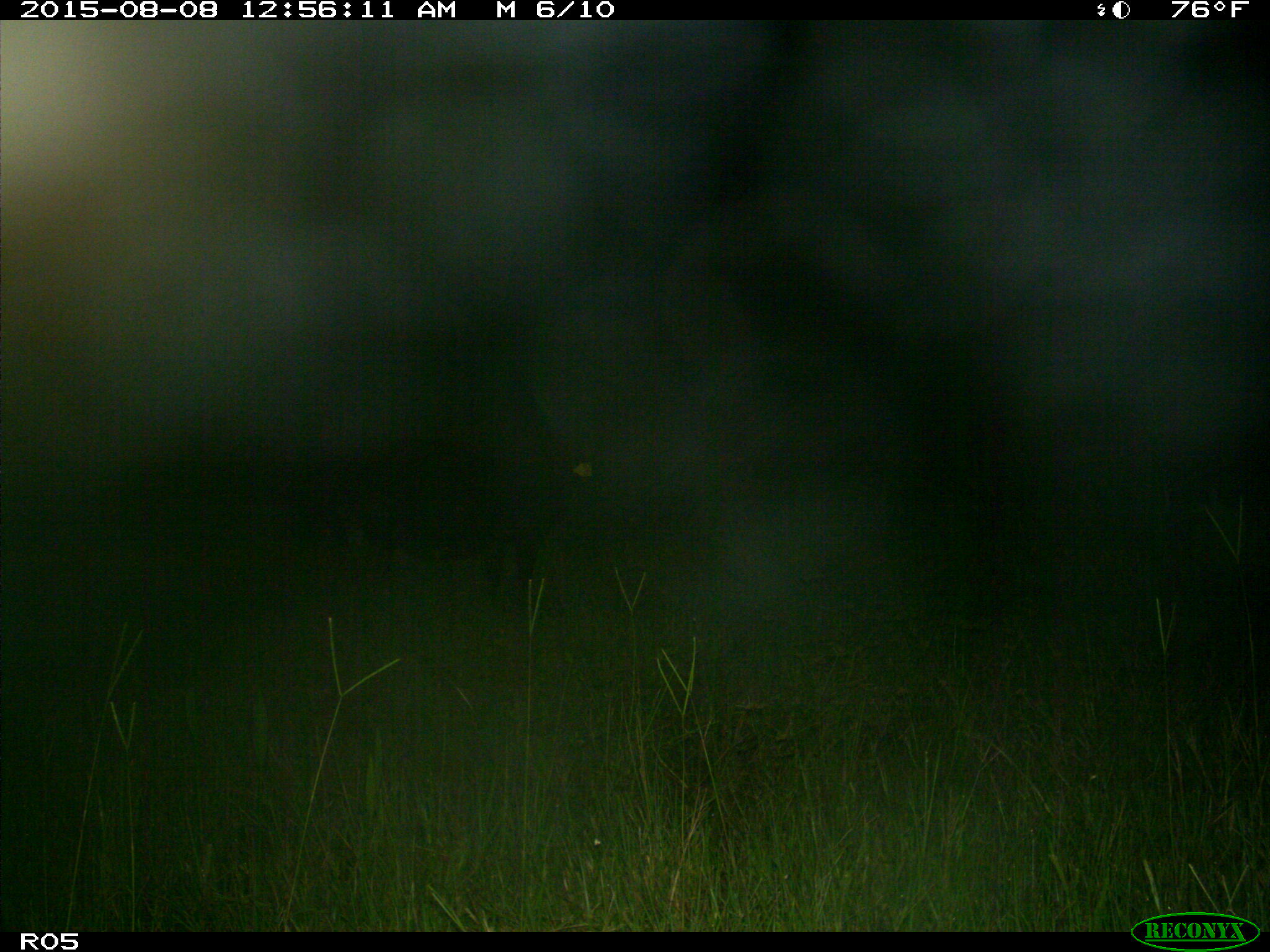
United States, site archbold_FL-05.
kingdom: Animalia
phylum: Chordata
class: Mammalia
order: Artiodactyla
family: Suidae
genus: Sus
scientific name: Sus scrofa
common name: wild boar